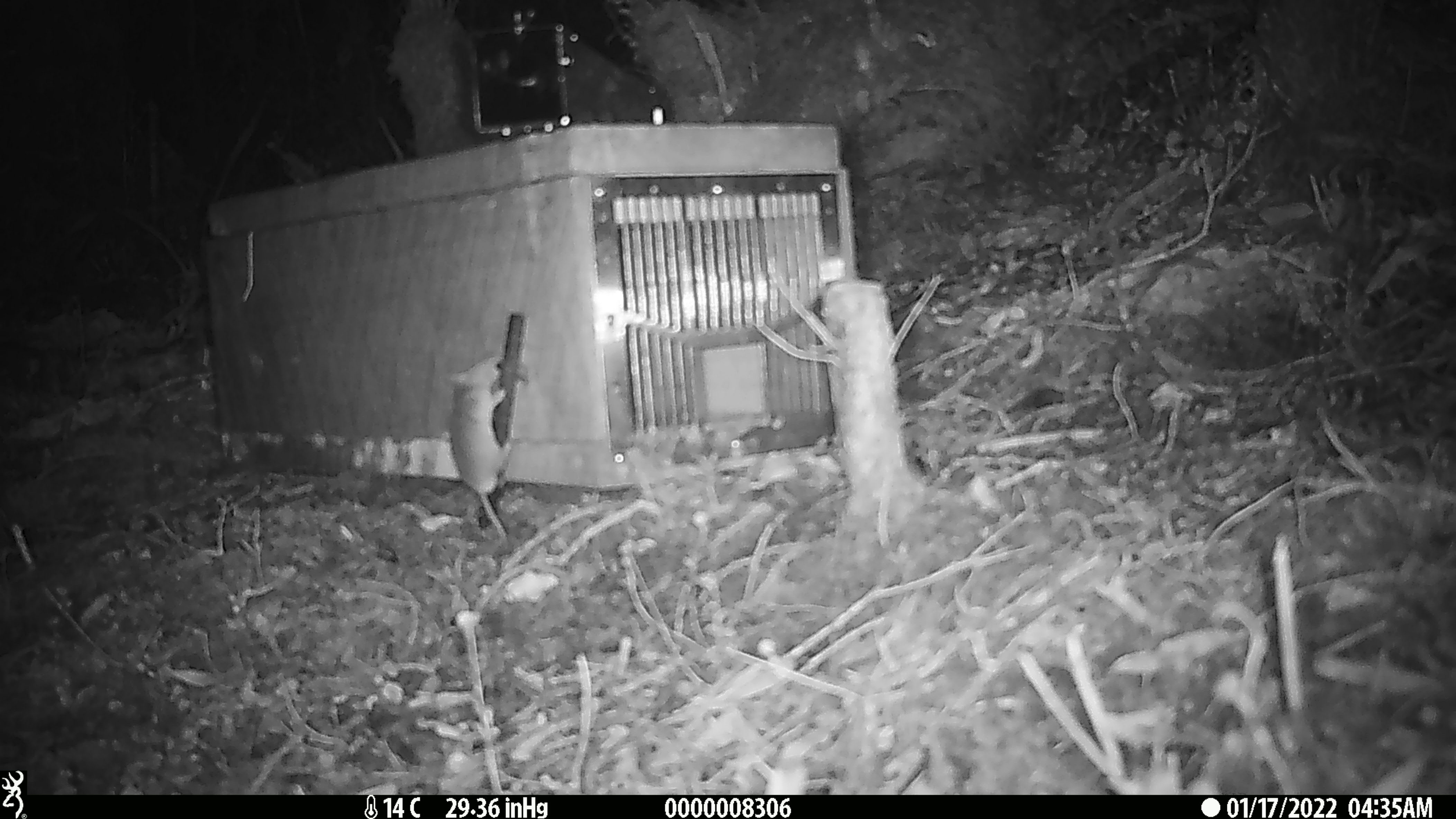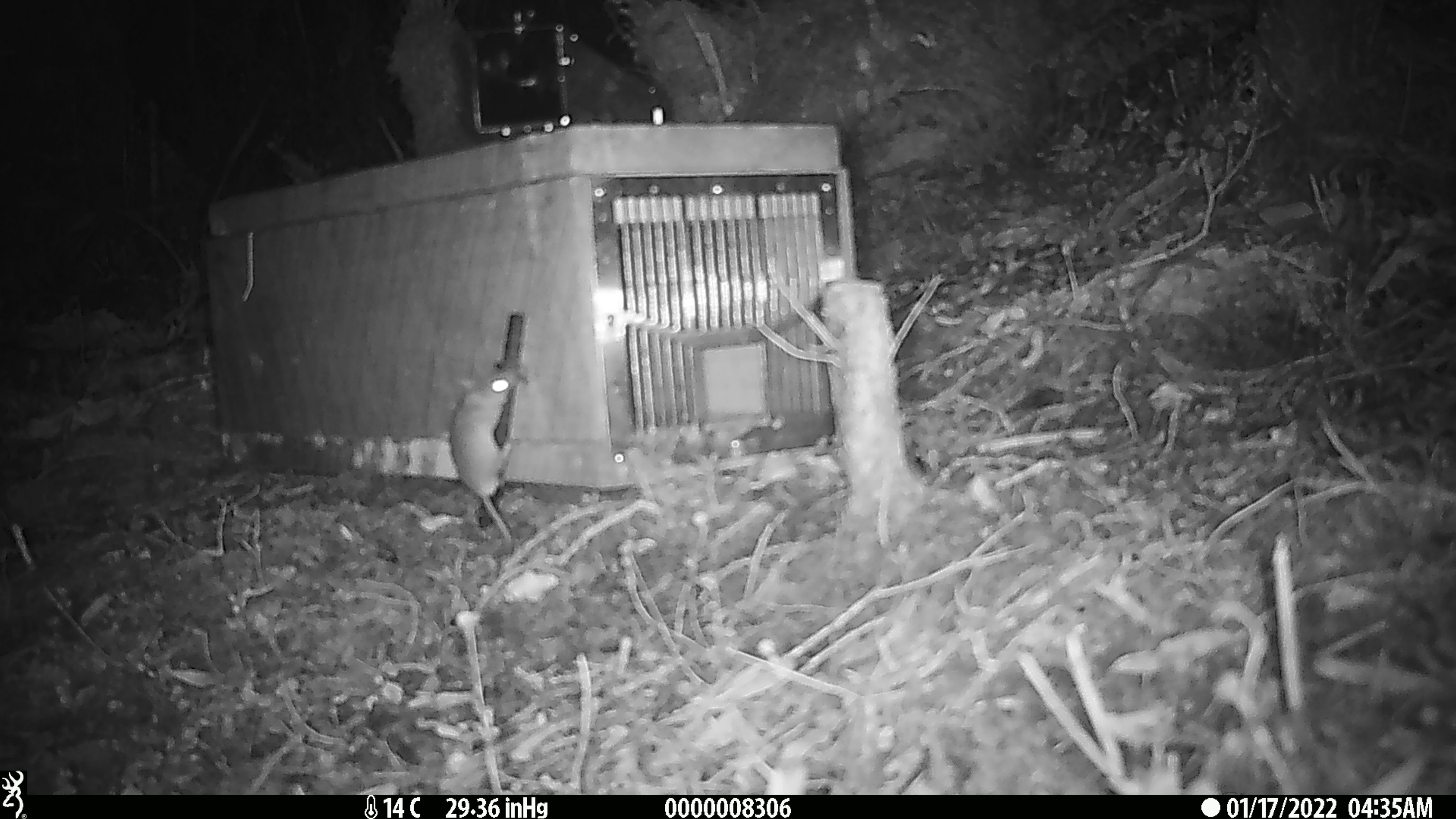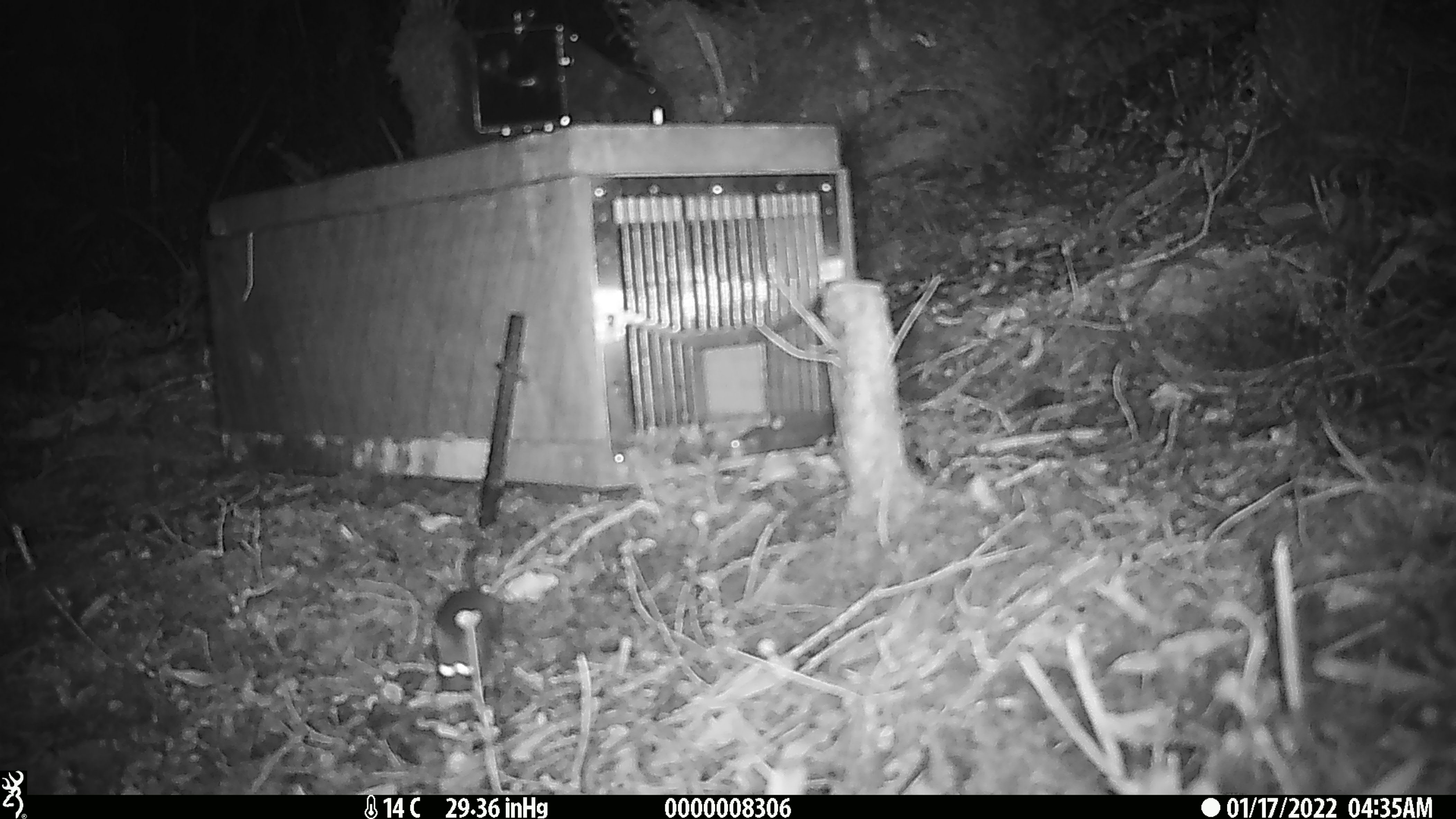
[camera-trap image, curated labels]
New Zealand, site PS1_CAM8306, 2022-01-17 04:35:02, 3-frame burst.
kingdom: Animalia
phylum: Chordata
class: Mammalia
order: Rodentia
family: Muridae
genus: Mus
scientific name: Mus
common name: mouse